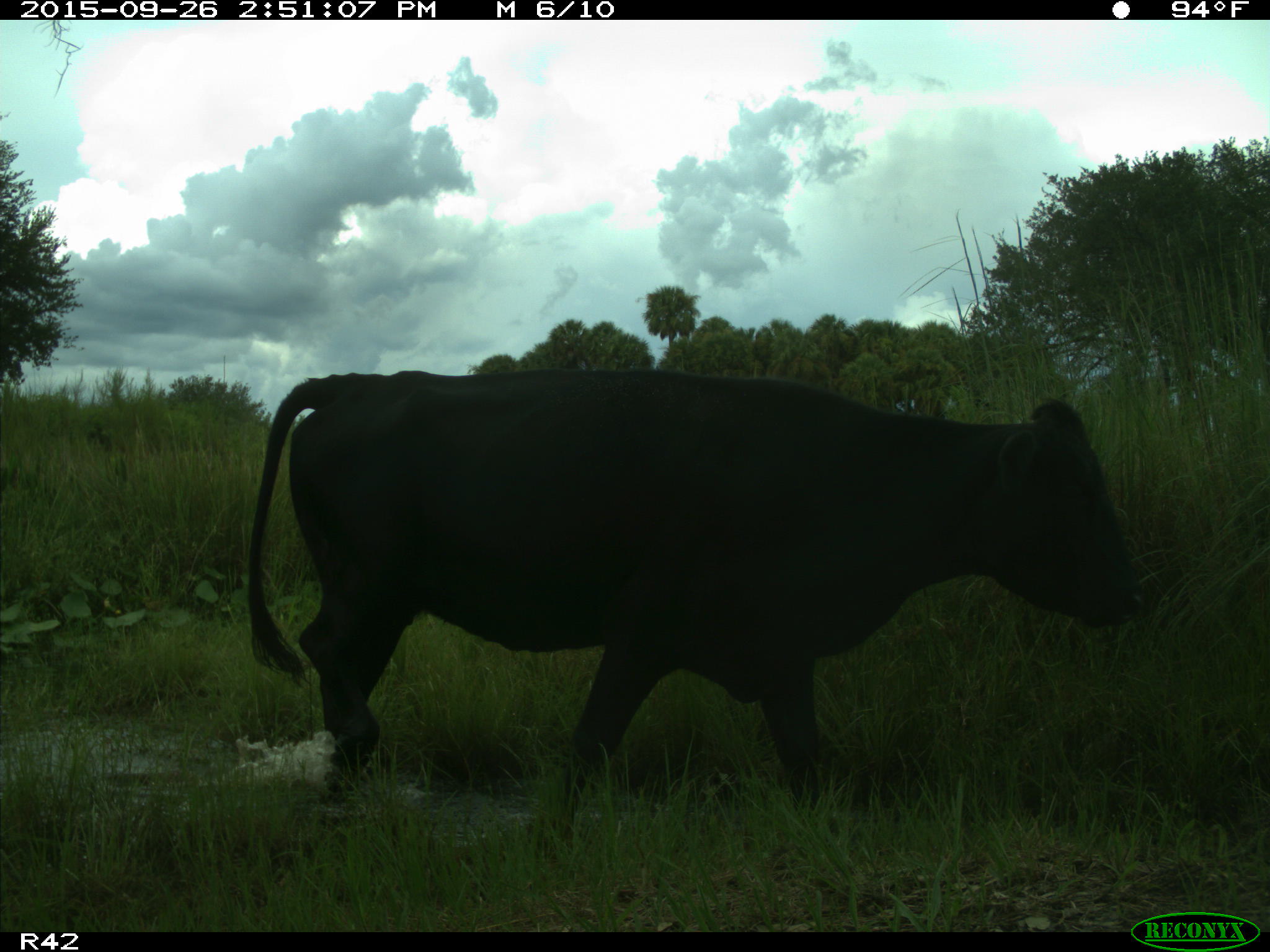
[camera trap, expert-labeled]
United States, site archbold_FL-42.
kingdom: Animalia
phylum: Chordata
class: Mammalia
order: Artiodactyla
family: Bovidae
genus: Bos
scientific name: Bos taurus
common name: domestic cow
Bos taurus (domestic cow).